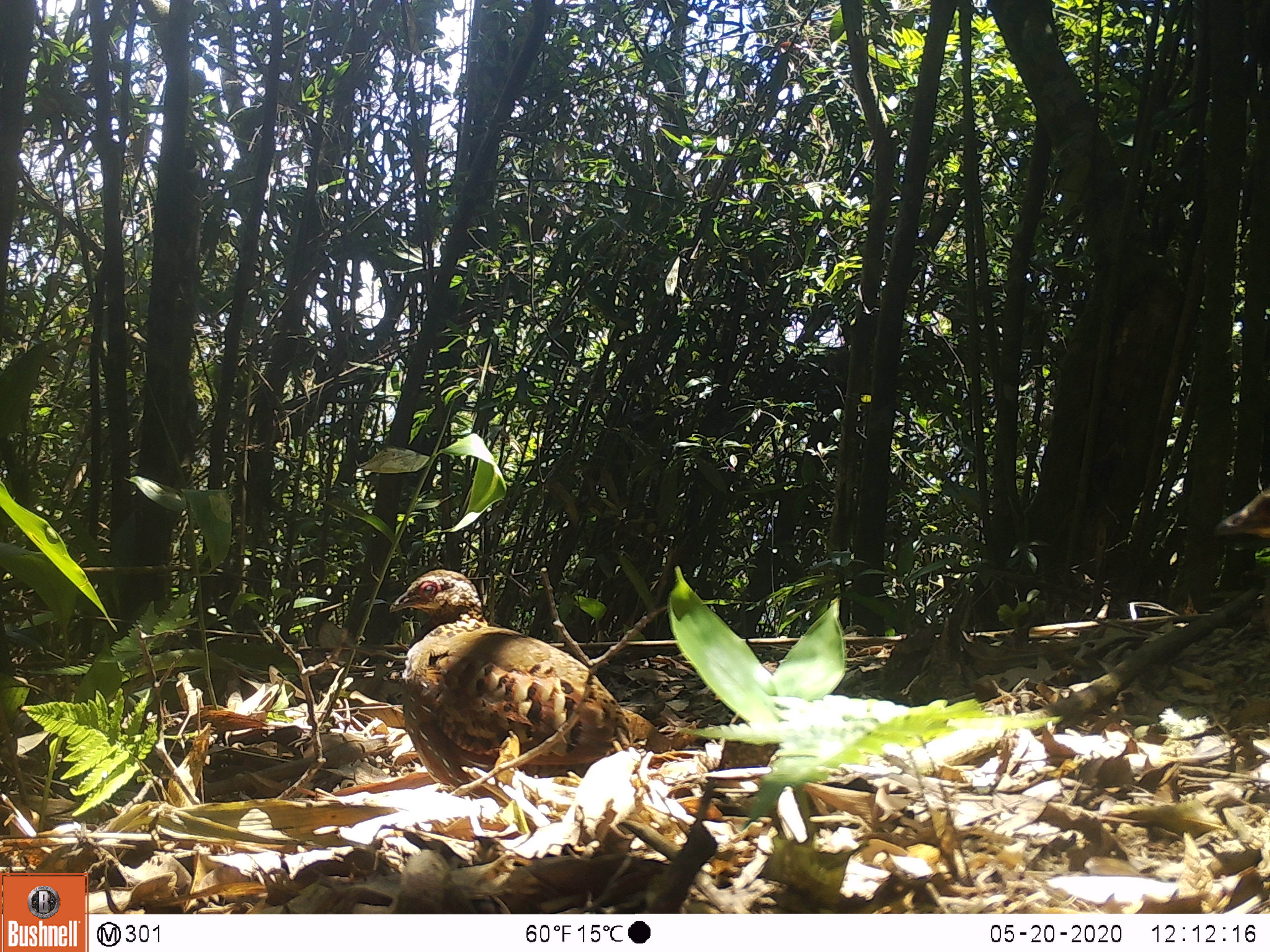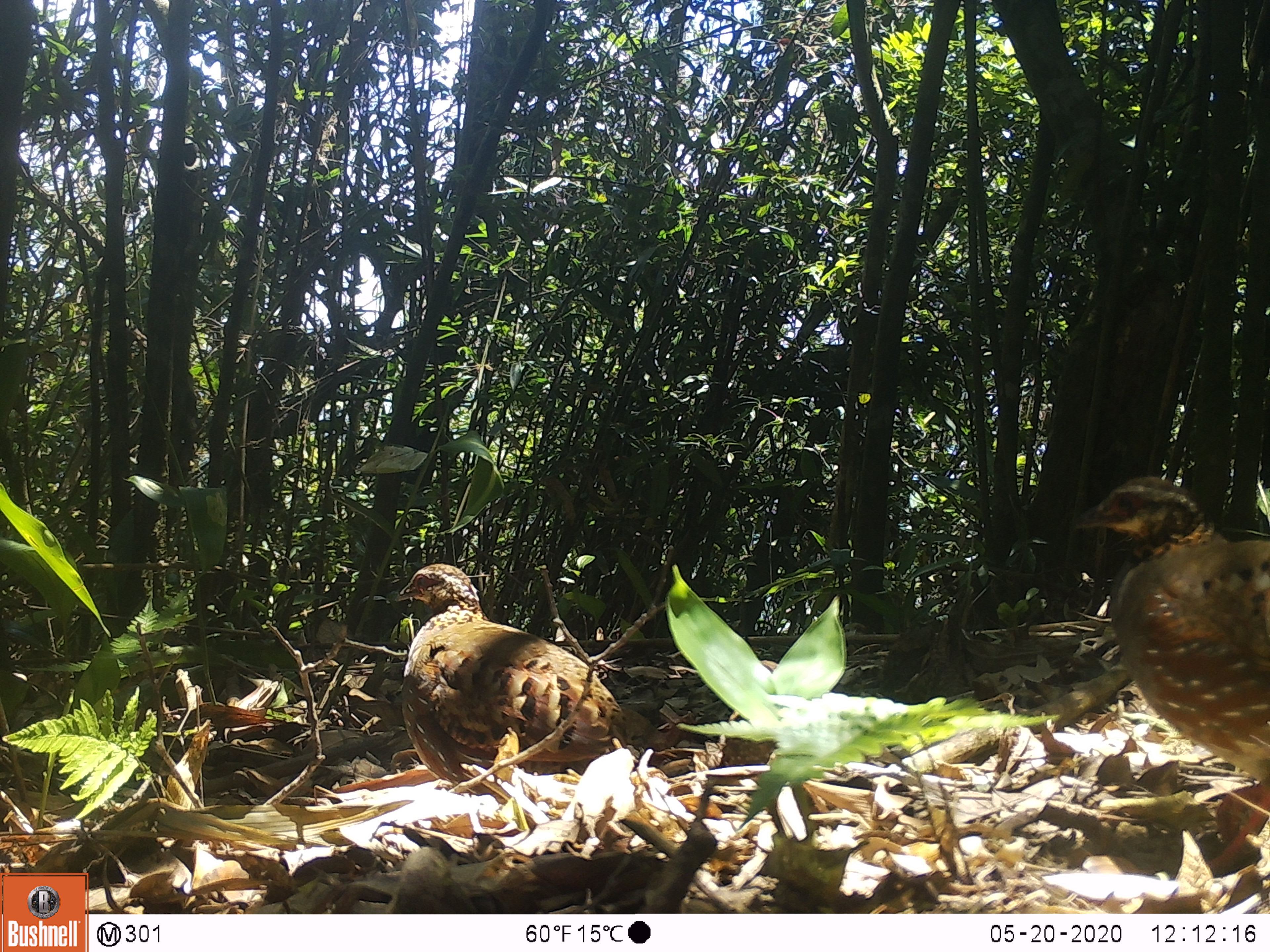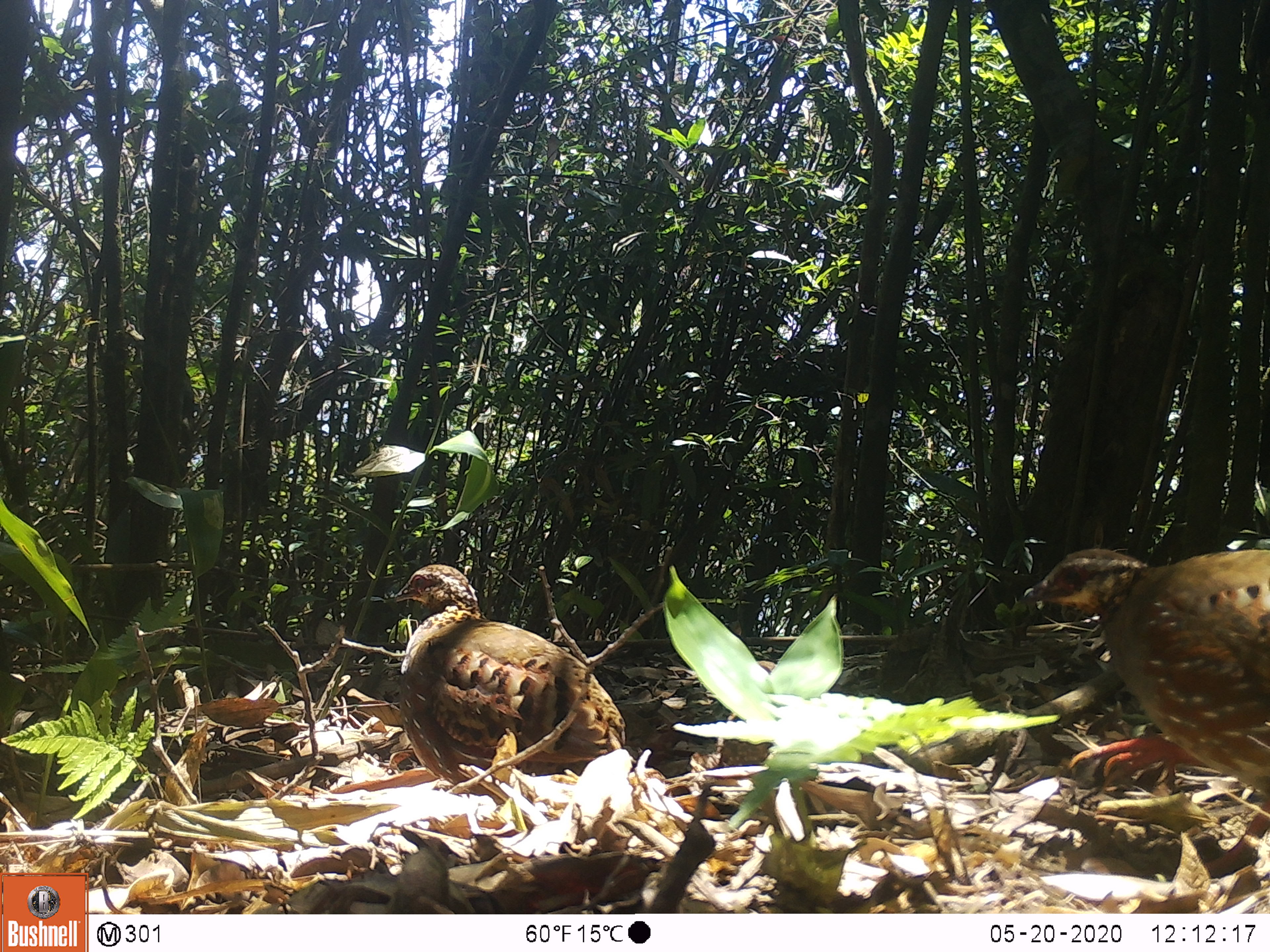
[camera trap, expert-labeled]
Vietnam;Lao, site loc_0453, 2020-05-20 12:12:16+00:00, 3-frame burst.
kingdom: Animalia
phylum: Chordata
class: Aves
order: Galliformes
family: Phasianidae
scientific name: Phasianidae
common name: partridge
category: unidentified partridge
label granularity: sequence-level